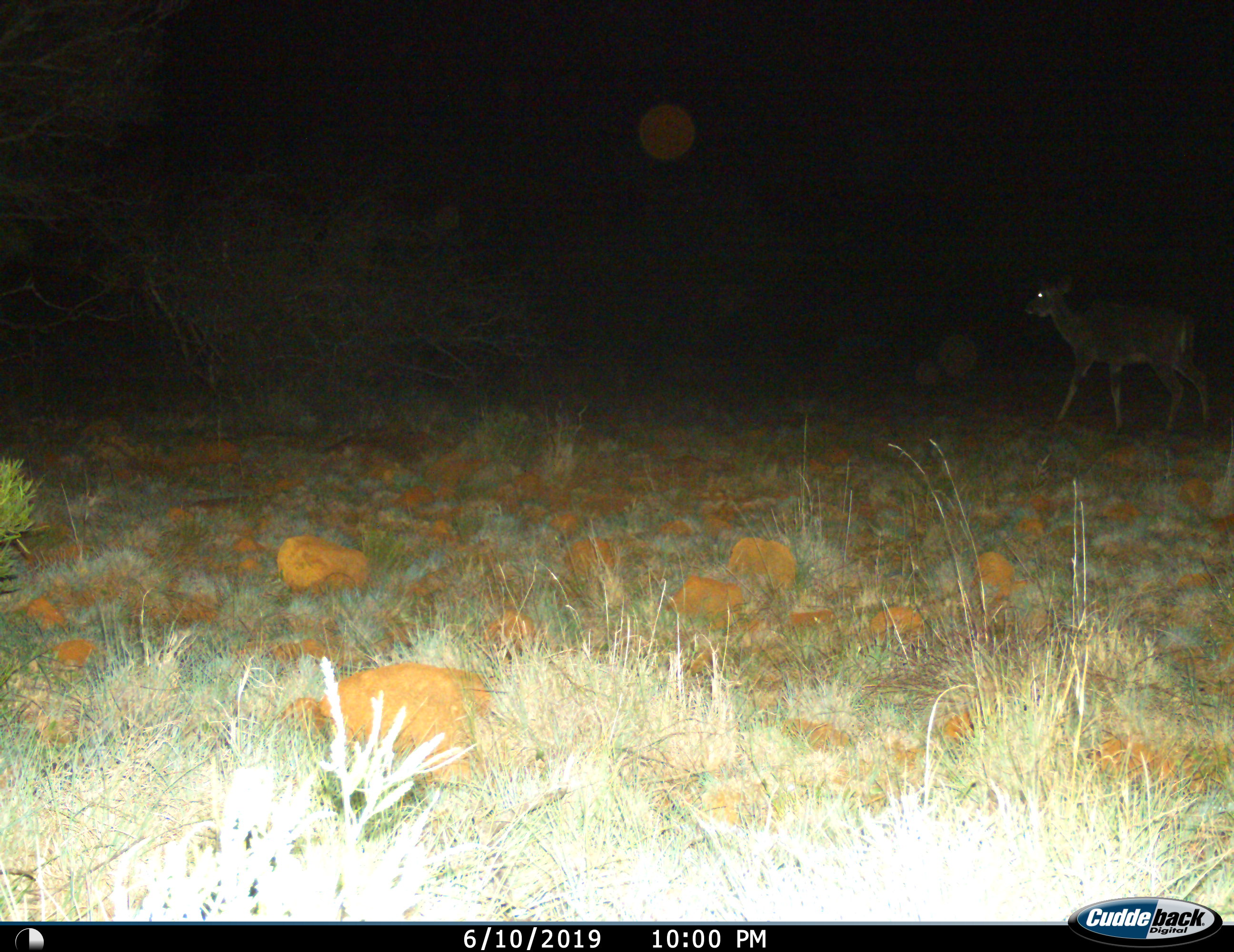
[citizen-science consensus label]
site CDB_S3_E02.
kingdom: Animalia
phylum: Chordata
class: Mammalia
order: Artiodactyla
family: Bovidae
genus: Tragelaphus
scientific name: Tragelaphus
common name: kudu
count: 1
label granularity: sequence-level